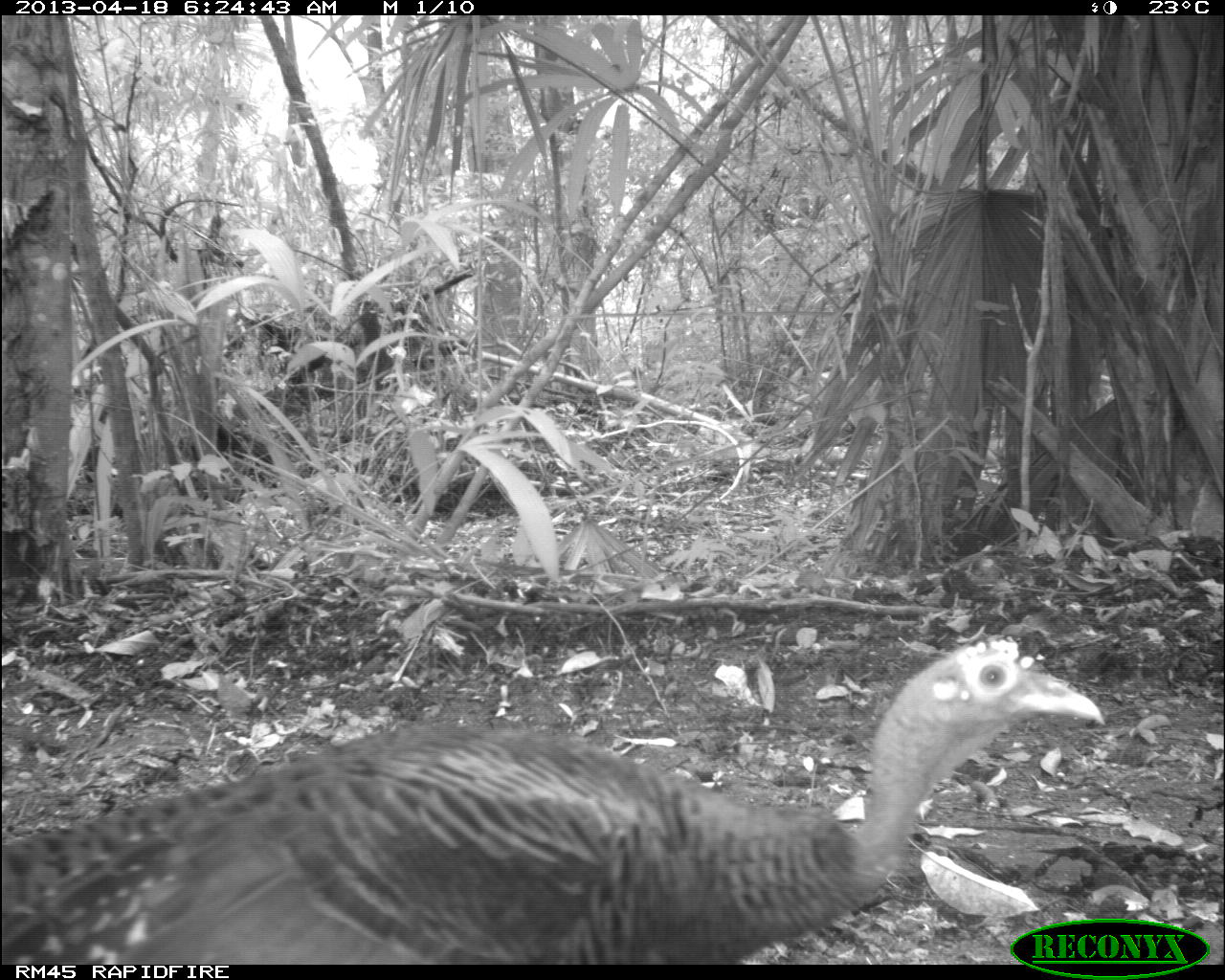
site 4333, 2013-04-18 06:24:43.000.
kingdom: Animalia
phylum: Chordata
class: Aves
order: Galliformes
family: Phasianidae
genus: Meleagris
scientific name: Meleagris ocellata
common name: ocellated turkey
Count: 1.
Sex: female.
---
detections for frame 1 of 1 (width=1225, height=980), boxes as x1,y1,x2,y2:
meleagris ocellata: 0,630,1102,962